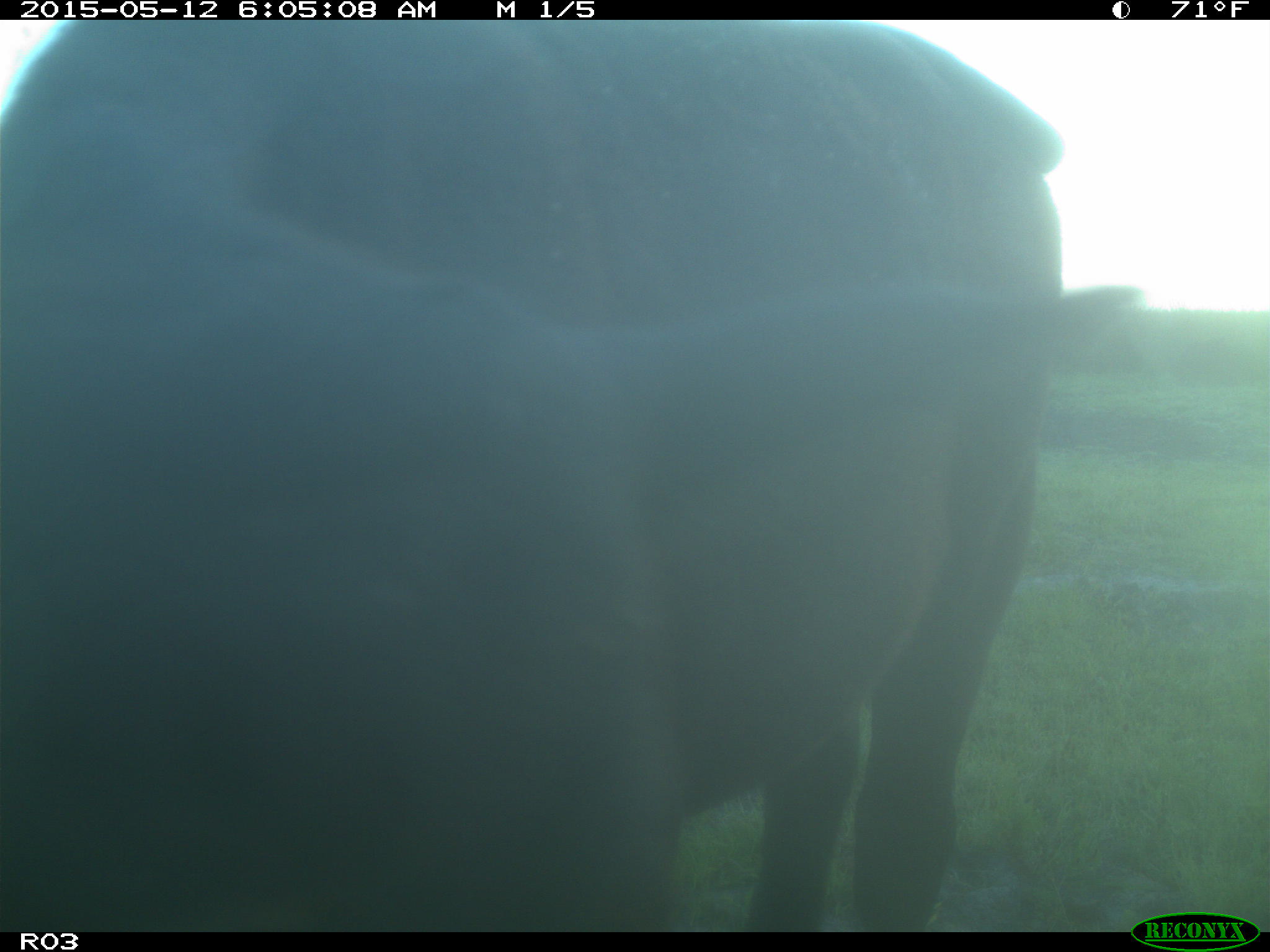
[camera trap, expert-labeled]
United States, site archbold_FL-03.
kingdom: Animalia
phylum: Chordata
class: Mammalia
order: Artiodactyla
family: Bovidae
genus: Bos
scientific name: Bos taurus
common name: domestic cow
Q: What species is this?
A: Bos taurus (domestic cow).